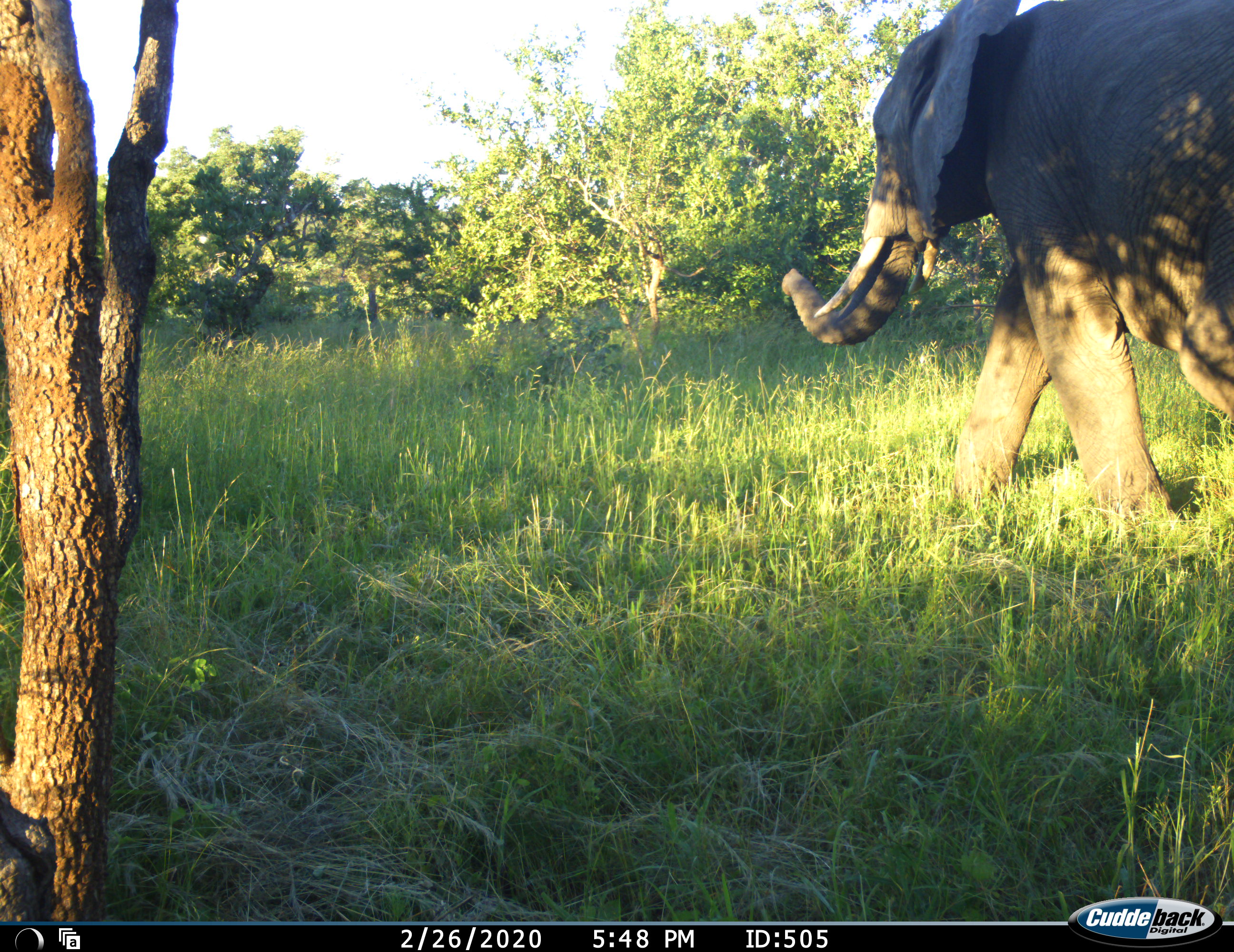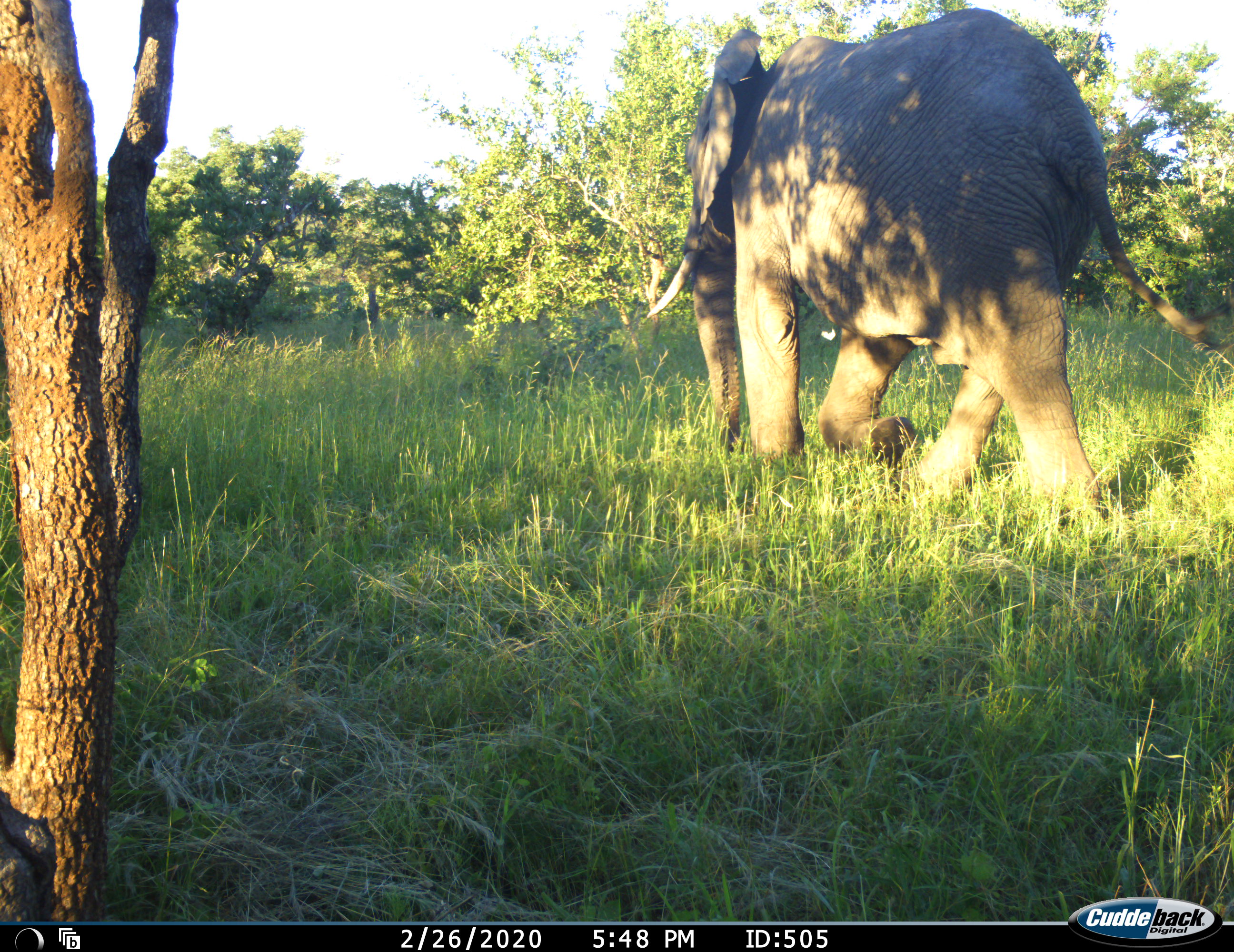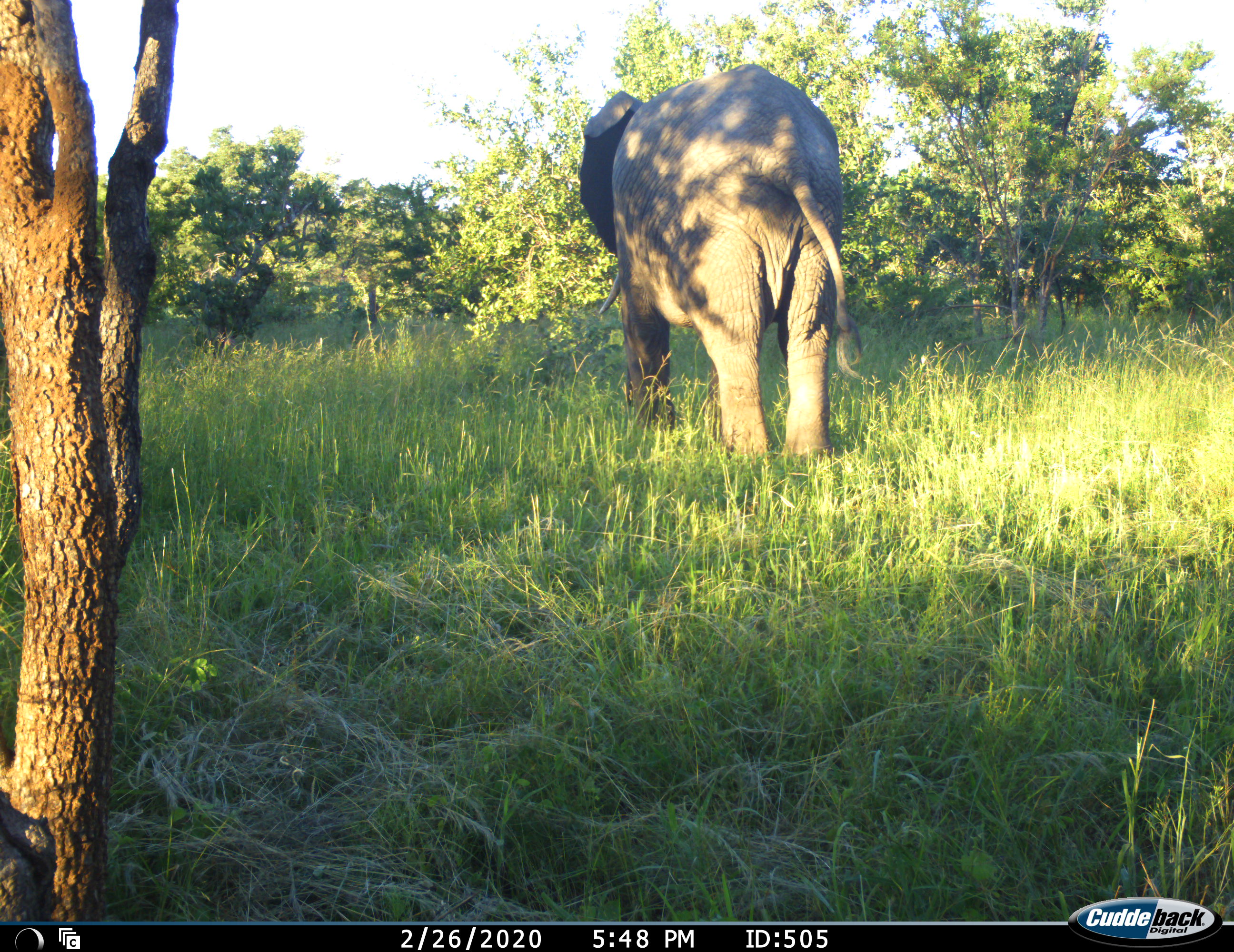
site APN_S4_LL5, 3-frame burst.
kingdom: Animalia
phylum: Chordata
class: Mammalia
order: Proboscidea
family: Elephantidae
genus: Loxodonta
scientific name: Loxodonta africana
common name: african bush elephant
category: elephant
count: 1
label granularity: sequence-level